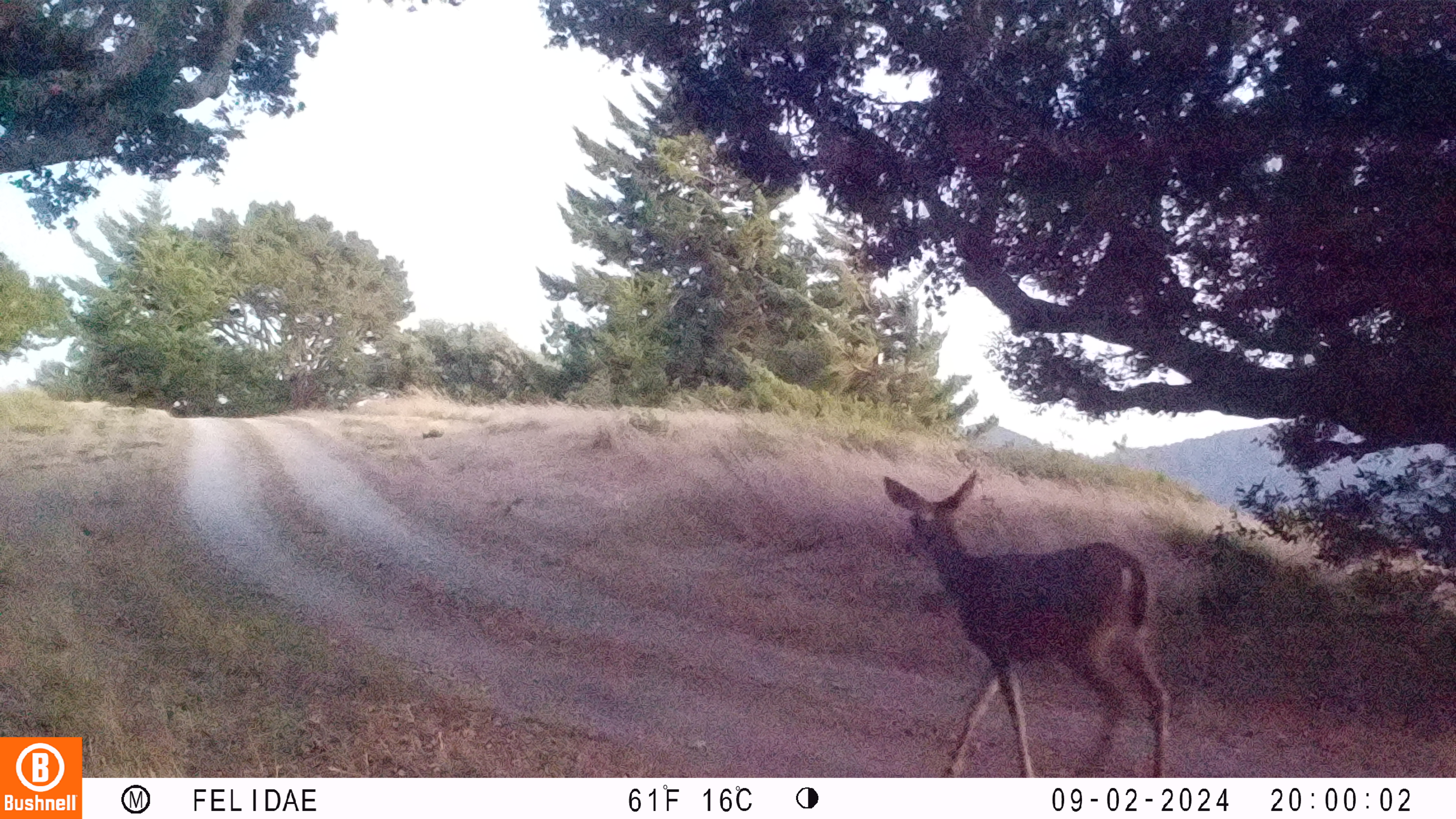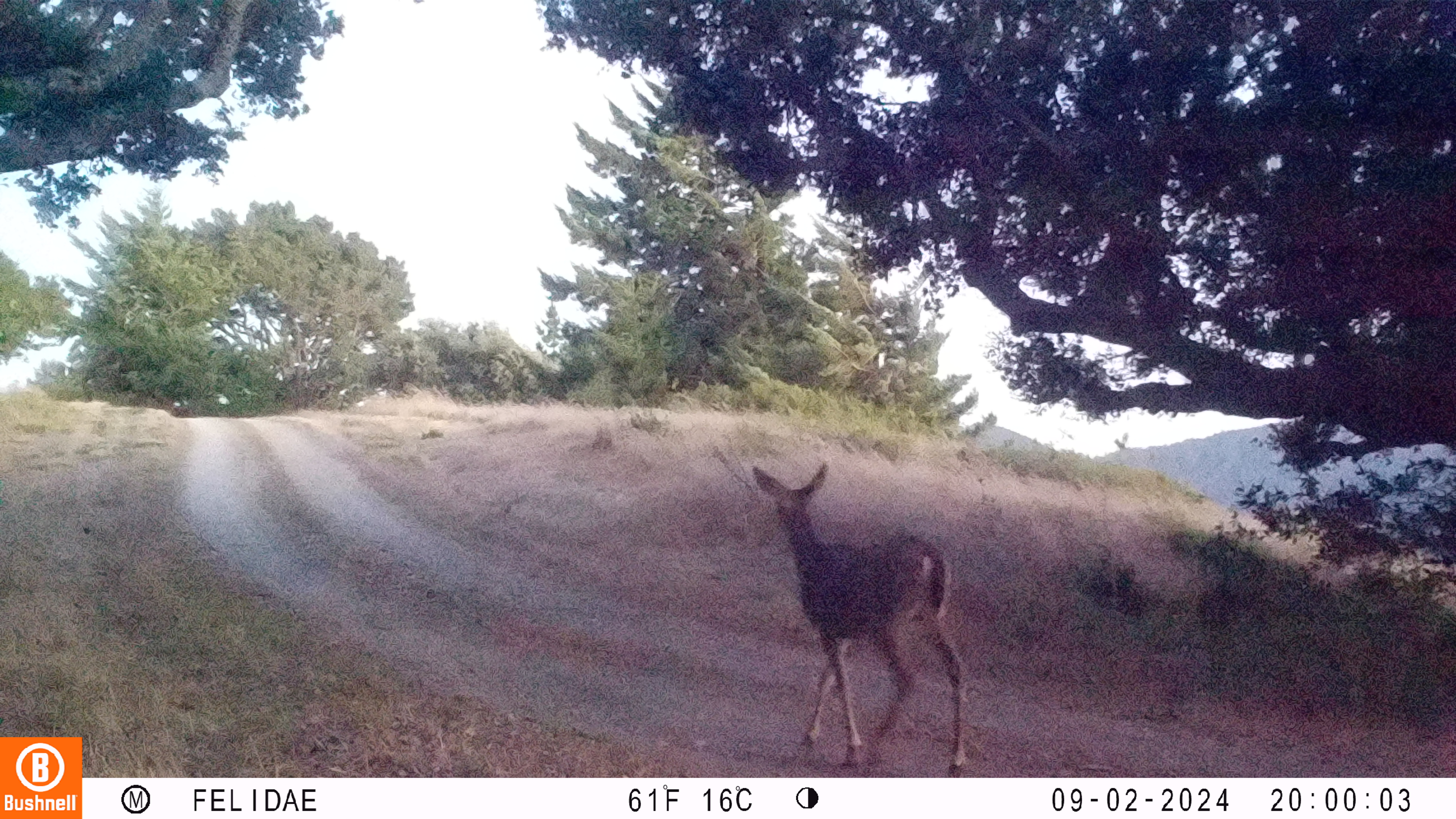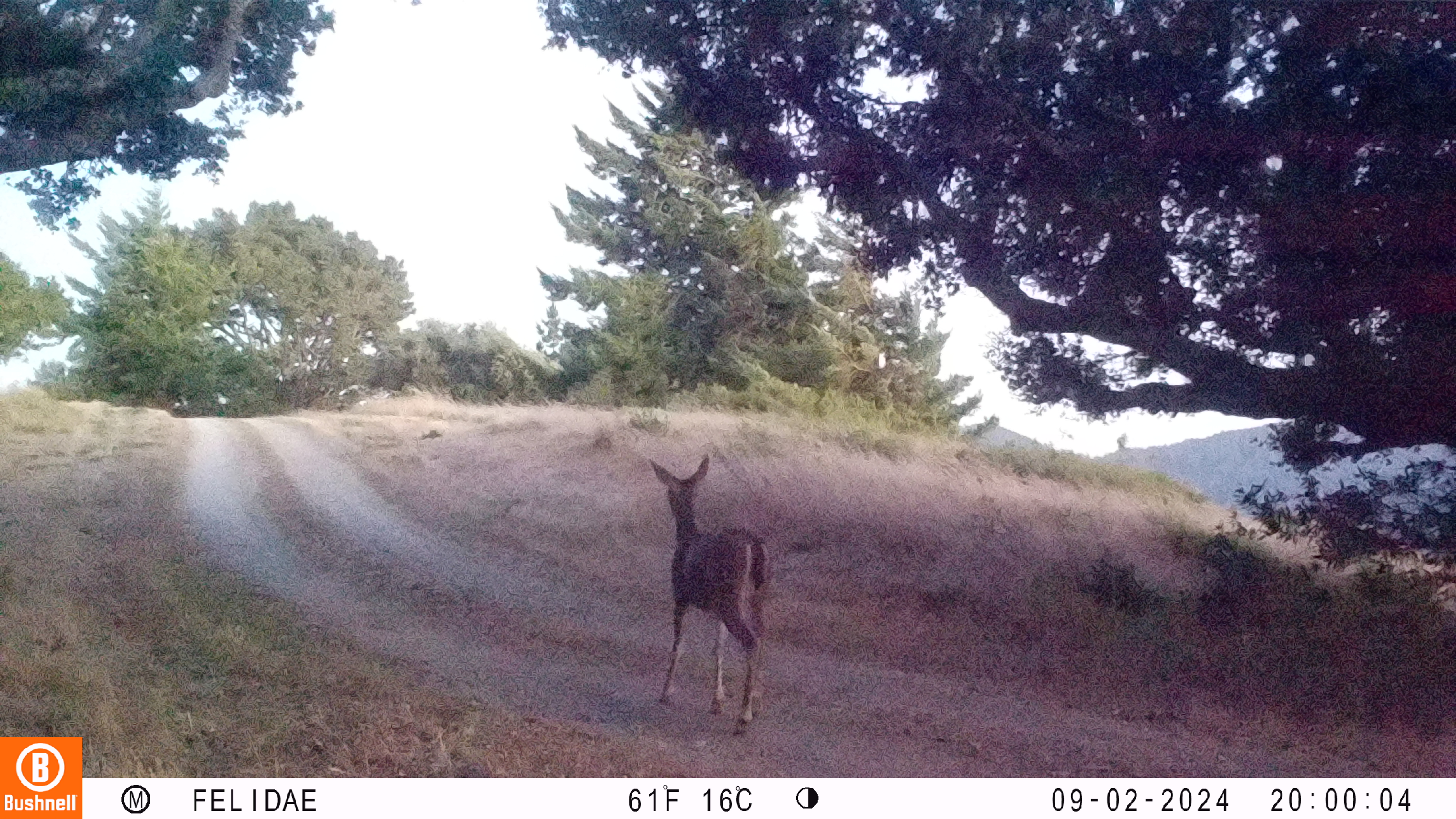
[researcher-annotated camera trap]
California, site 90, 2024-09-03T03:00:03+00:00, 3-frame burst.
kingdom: Animalia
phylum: Chordata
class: Mammalia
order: Artiodactyla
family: Cervidae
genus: Odocoileus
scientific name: Odocoileus hemionus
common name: mule deer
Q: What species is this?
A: Mule deer (Odocoileus hemionus).